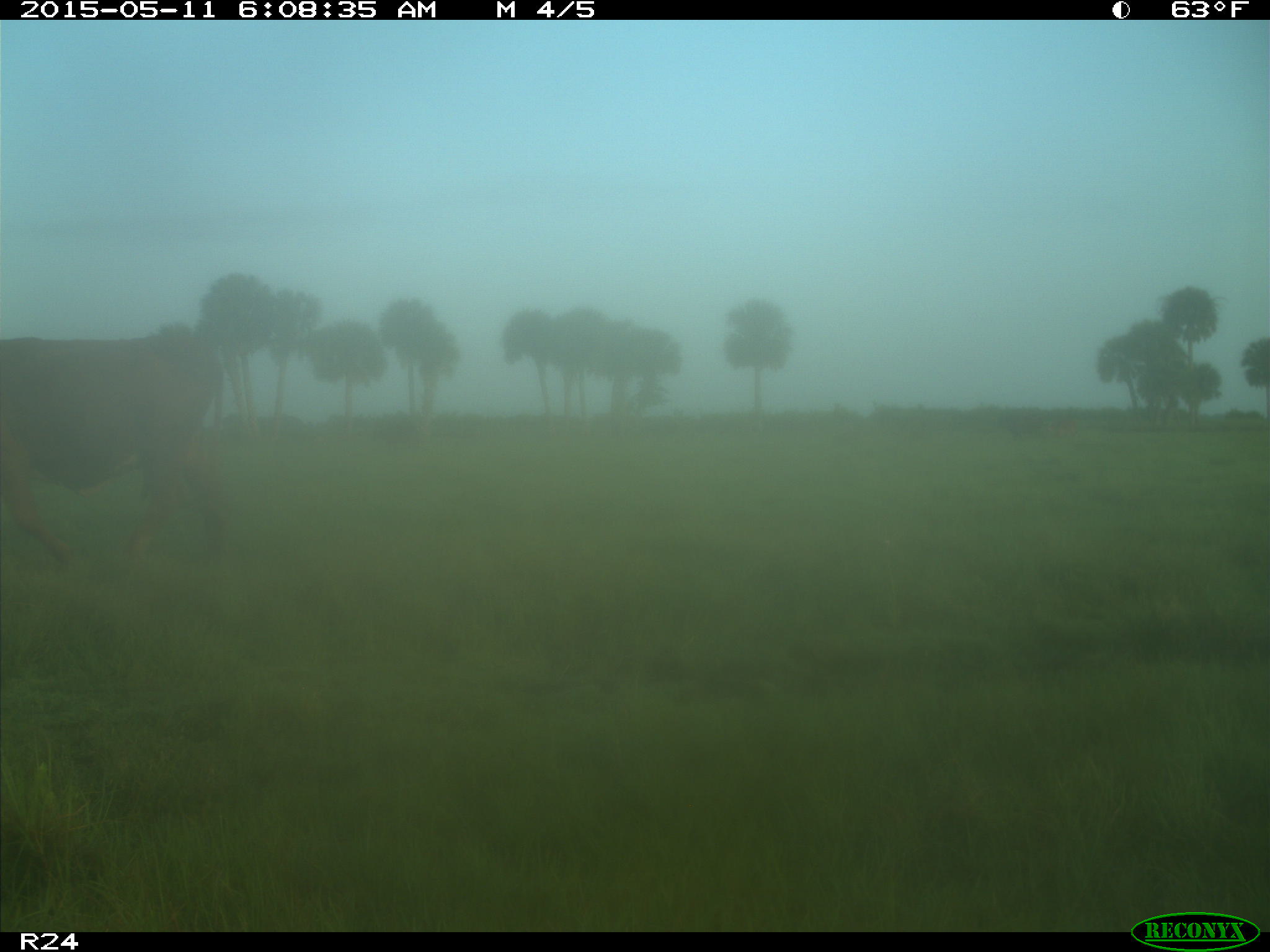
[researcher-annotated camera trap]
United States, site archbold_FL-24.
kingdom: Animalia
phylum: Chordata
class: Mammalia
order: Artiodactyla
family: Bovidae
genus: Bos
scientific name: Bos taurus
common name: domestic cow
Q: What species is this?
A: Bos taurus (domestic cow).